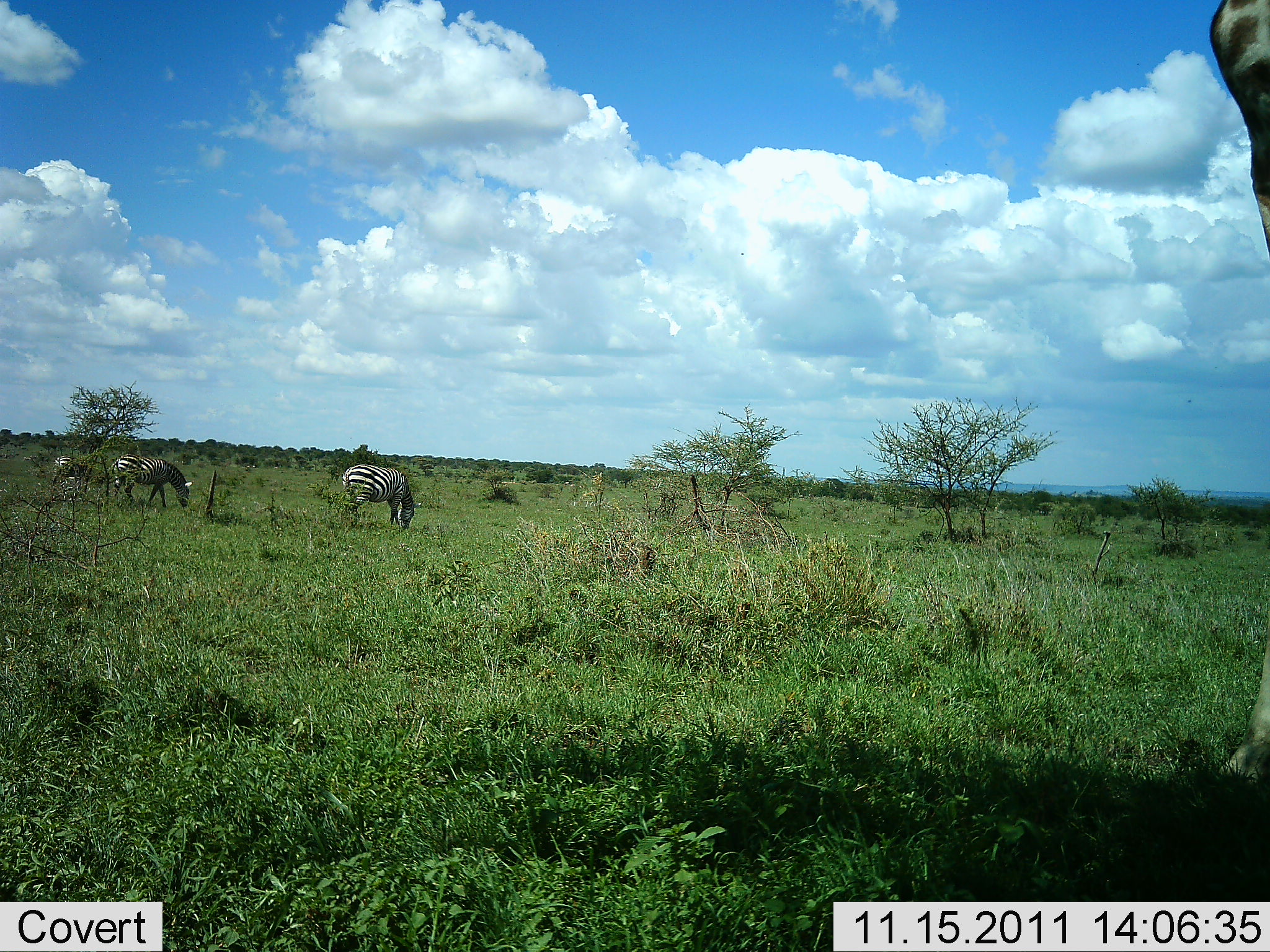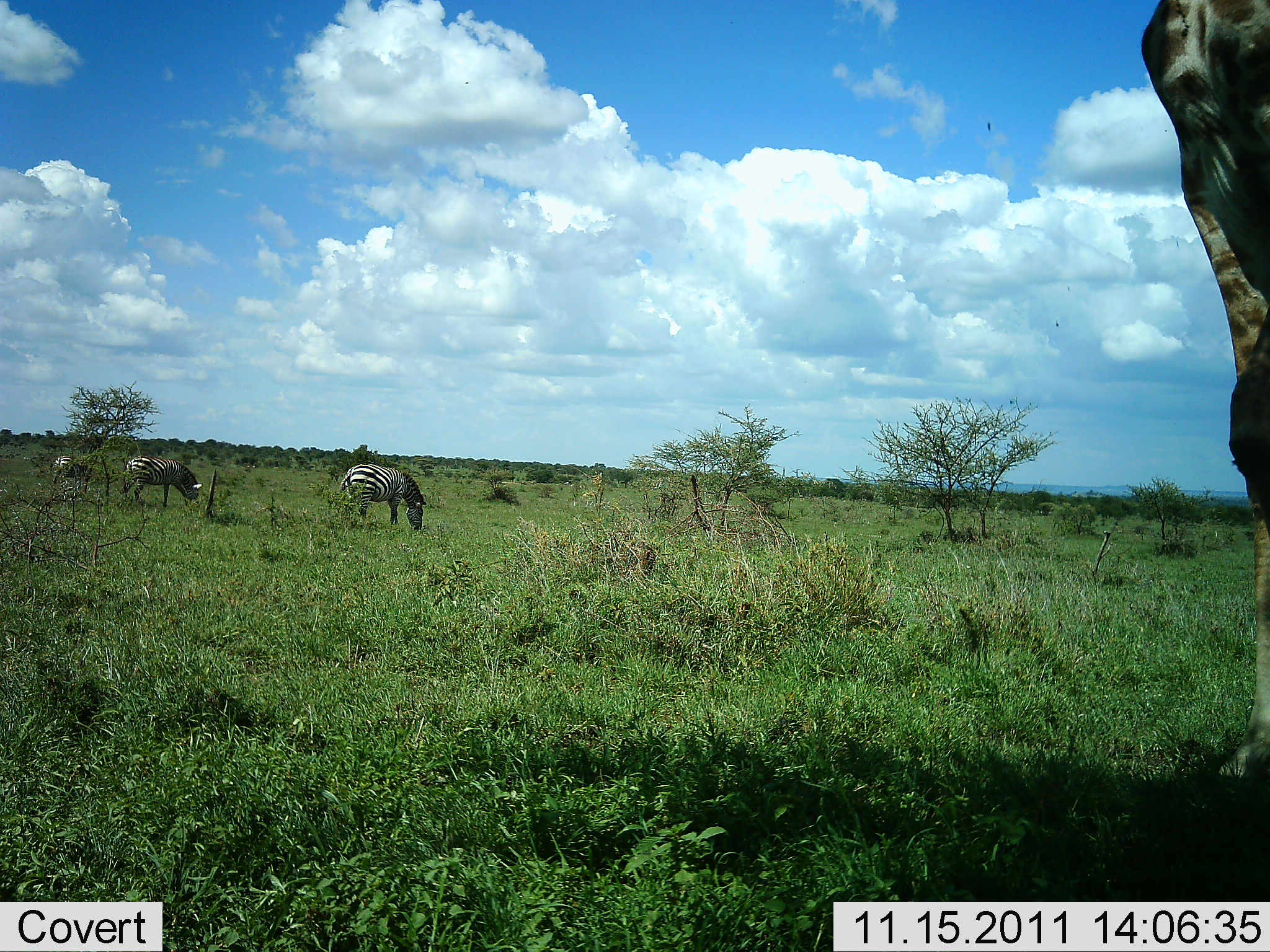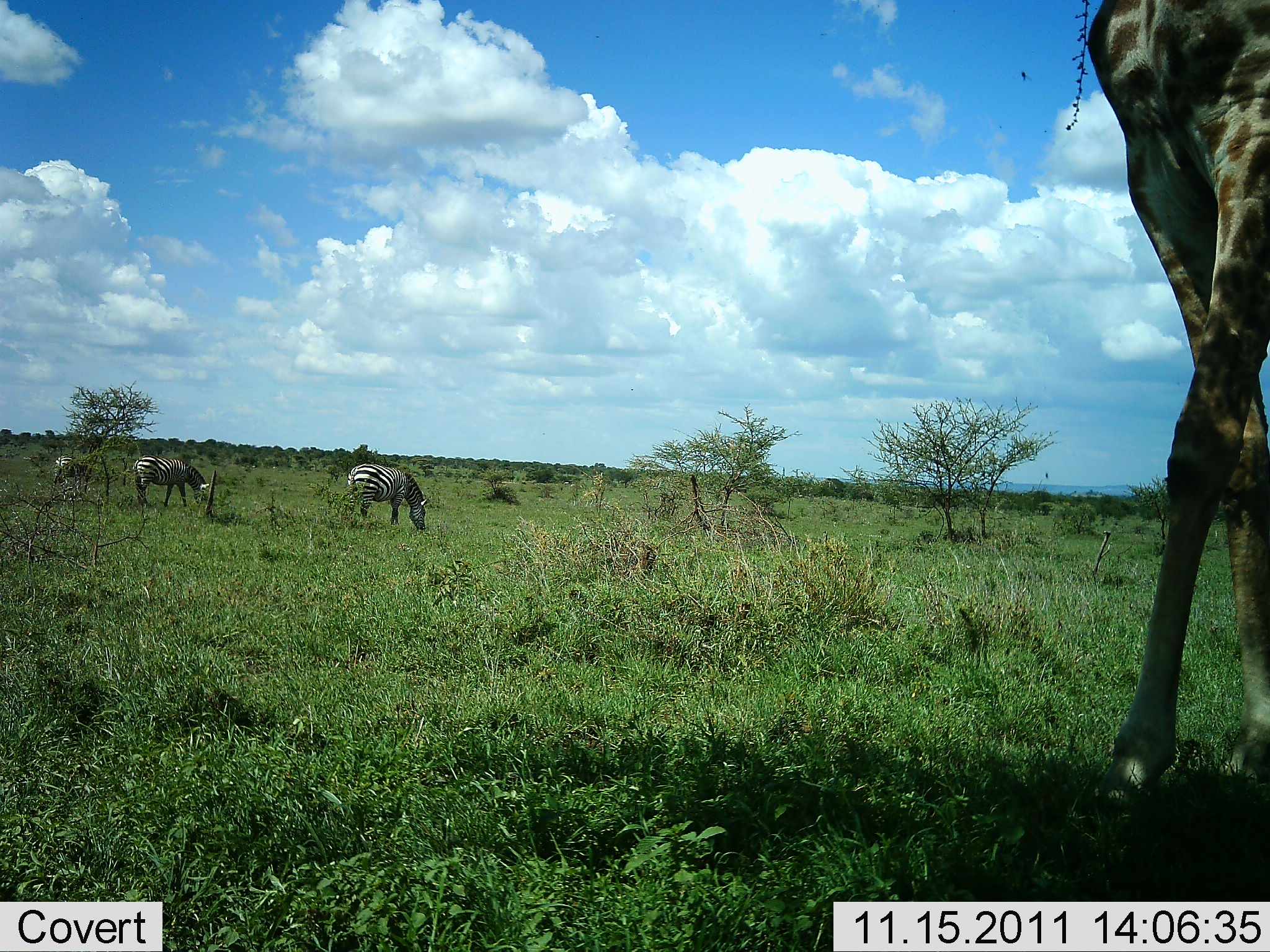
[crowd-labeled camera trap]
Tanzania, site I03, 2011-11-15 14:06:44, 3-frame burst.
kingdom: Animalia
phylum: Chordata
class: Mammalia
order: Artiodactyla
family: Giraffidae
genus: Giraffa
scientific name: Giraffa camelopardalis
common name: giraffe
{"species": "giraffe (Giraffa camelopardalis)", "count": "1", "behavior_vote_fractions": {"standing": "42%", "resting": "0%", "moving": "67%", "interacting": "0%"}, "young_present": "0%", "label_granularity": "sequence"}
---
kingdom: Animalia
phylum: Chordata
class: Mammalia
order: Perissodactyla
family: Equidae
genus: Equus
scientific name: Equus quagga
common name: plains zebra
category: zebra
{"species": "zebra (plains zebra) (Equus quagga)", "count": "3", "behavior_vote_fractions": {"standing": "27%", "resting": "0%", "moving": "0%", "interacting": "0%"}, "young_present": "0%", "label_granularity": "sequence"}